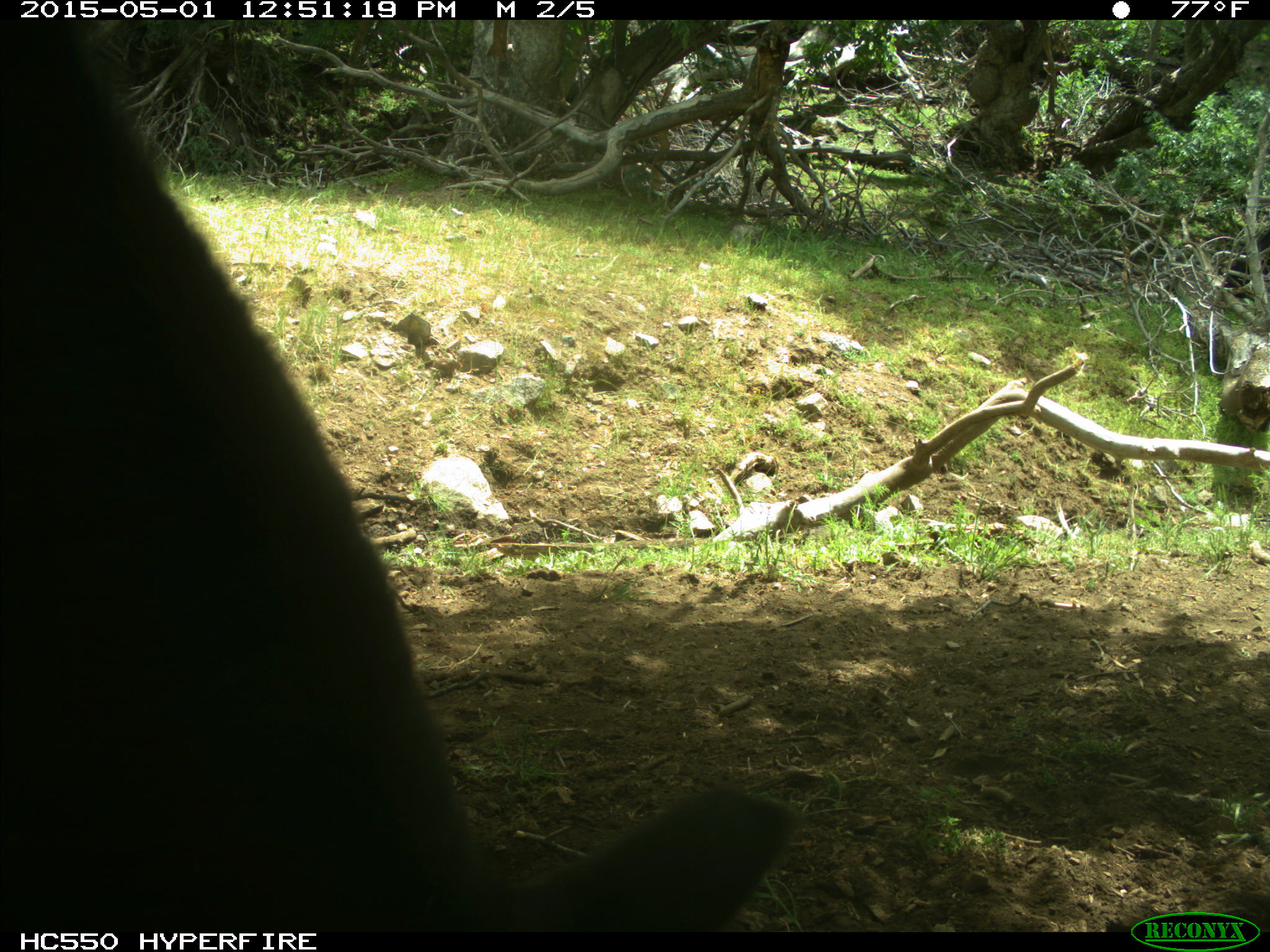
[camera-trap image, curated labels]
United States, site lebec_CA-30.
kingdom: Animalia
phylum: Chordata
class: Mammalia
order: Artiodactyla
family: Bovidae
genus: Bos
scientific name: Bos taurus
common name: domestic cow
Bos taurus (domestic cow).